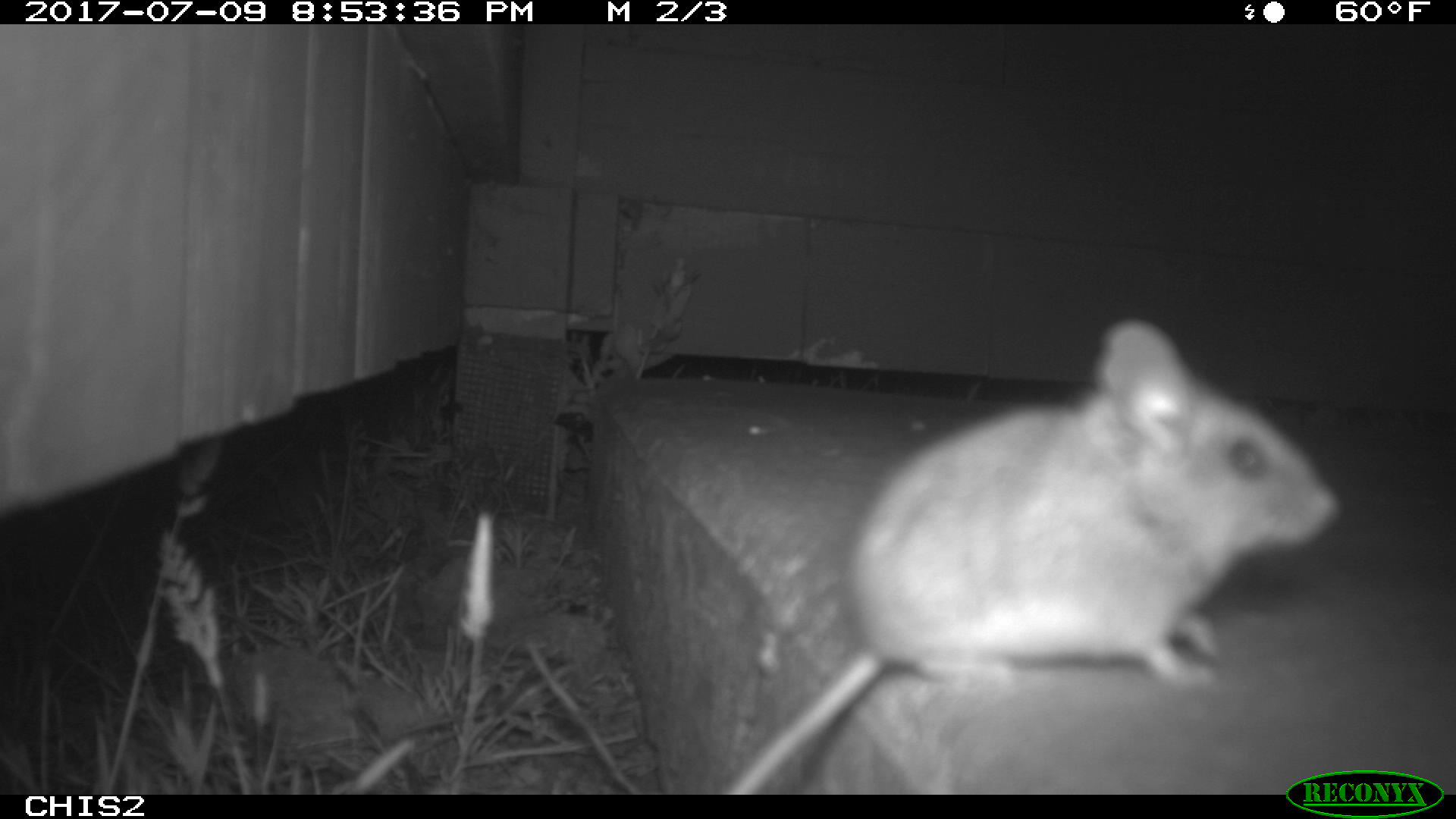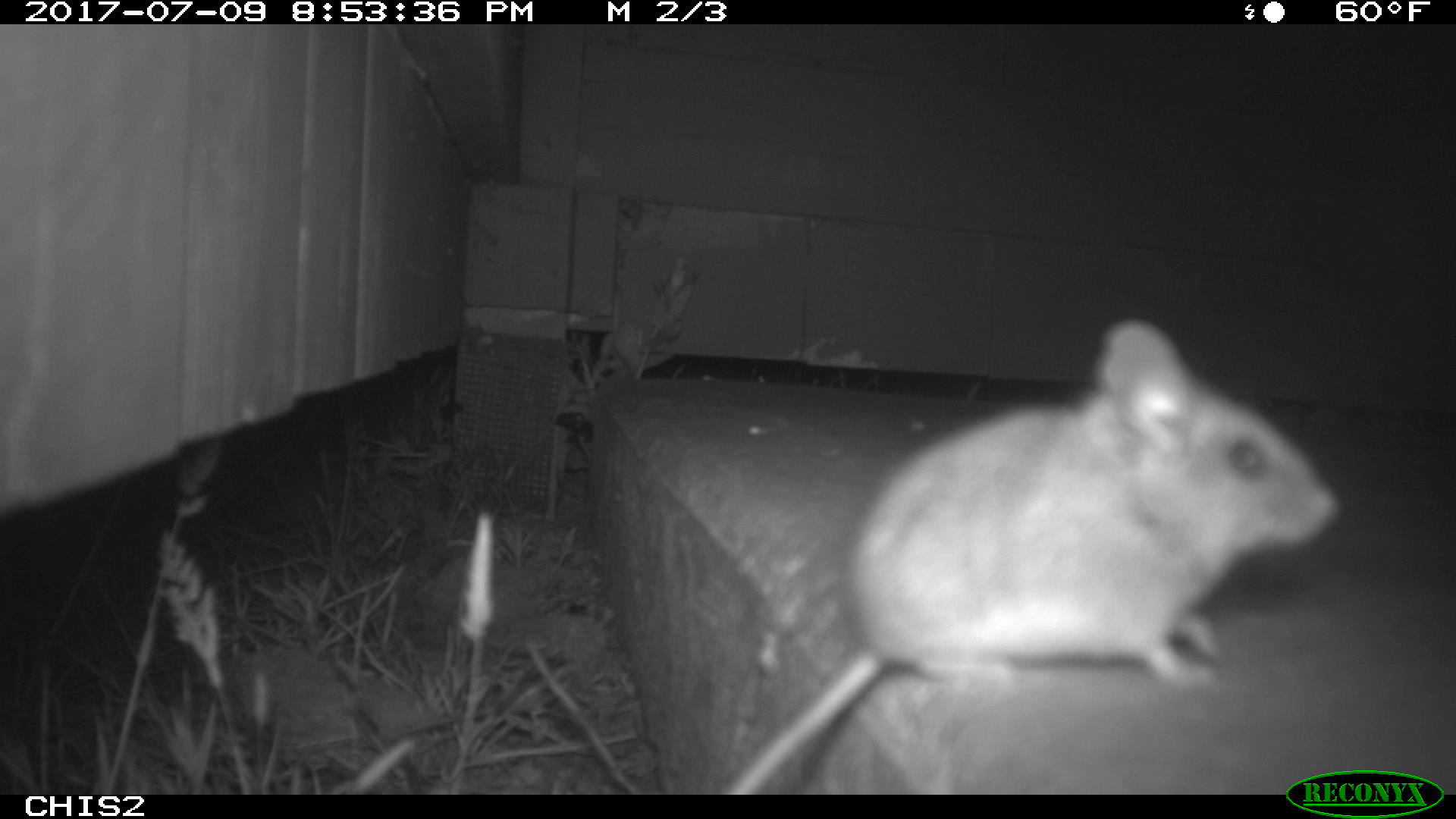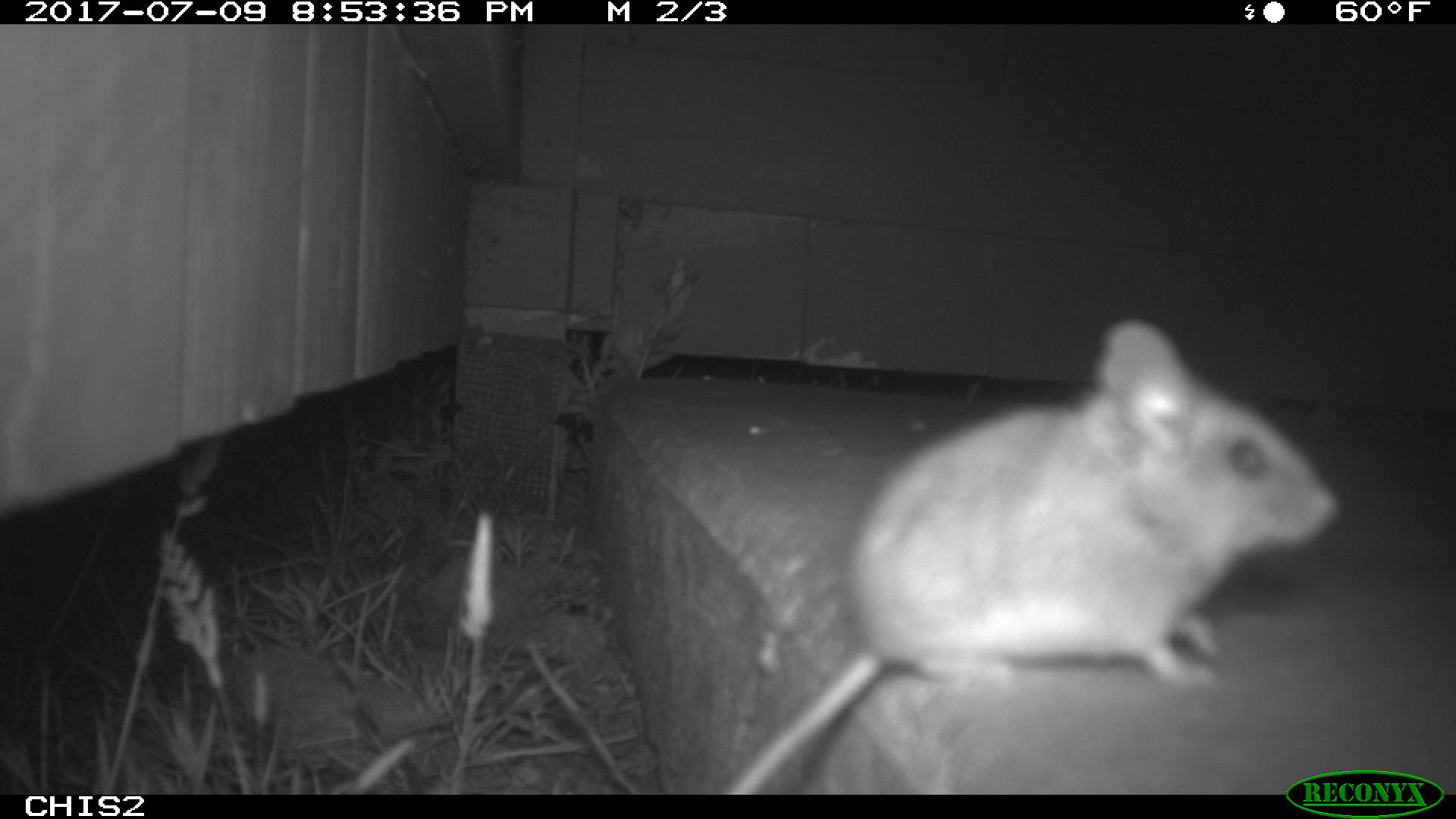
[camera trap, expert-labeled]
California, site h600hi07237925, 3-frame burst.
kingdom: Animalia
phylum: Chordata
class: Mammalia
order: Rodentia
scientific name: Rodentia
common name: rodent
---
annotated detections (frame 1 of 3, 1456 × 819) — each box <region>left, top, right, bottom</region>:
rodent: <region>710, 315, 1345, 795</region>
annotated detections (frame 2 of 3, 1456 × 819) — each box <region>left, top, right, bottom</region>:
rodent: <region>719, 319, 1341, 793</region>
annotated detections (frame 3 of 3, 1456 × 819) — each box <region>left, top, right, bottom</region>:
rodent: <region>718, 318, 1339, 793</region>